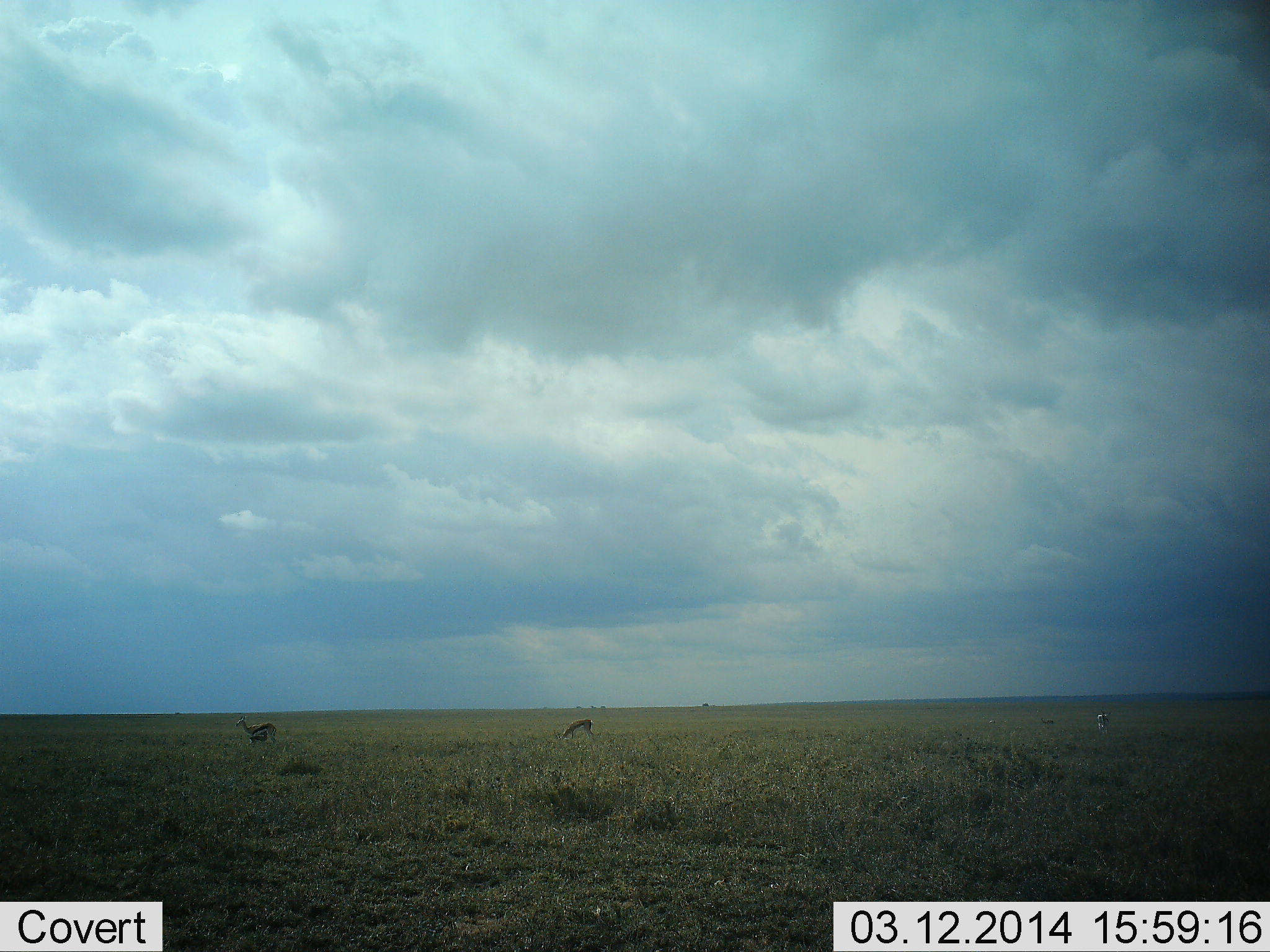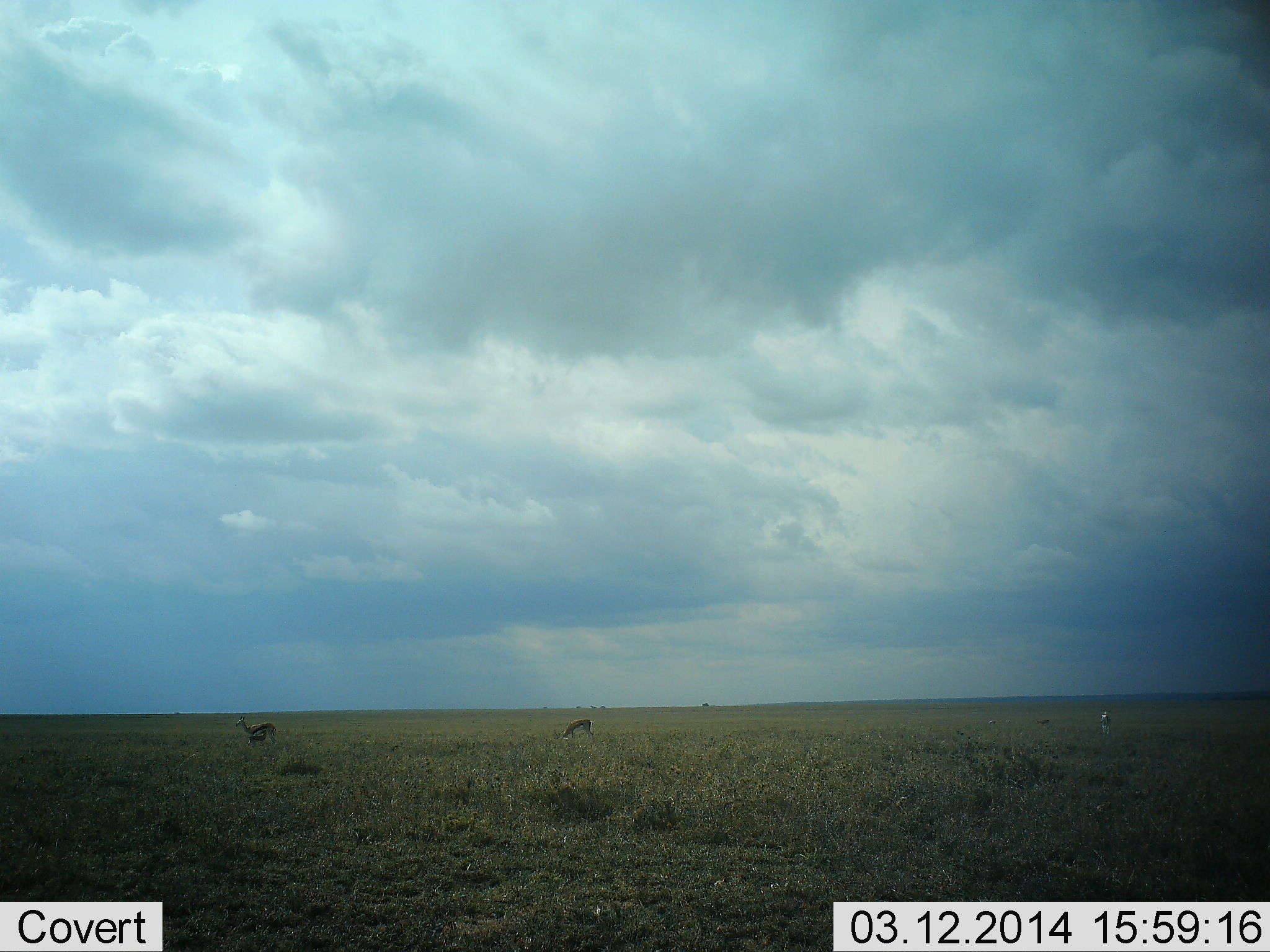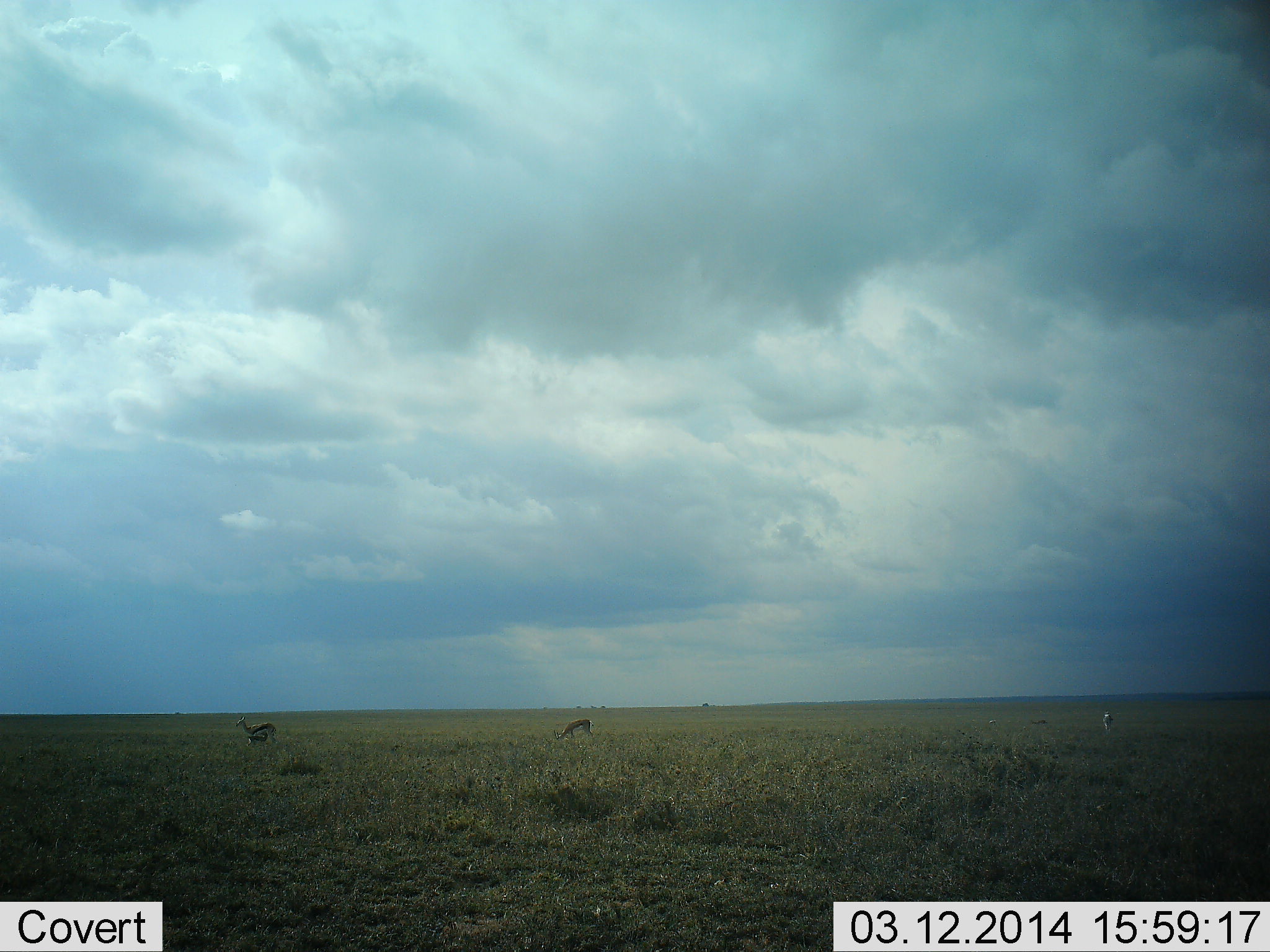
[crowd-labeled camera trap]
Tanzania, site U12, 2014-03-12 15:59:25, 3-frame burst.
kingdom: Animalia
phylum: Chordata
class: Mammalia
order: Artiodactyla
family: Bovidae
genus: Eudorcas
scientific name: Eudorcas thomsonii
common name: thomson's gazelle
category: gazellethomsons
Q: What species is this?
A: Gazellethomsons (thomson's gazelle) (Eudorcas thomsonii).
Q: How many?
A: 4.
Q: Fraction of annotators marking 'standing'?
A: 80%.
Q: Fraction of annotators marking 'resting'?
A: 0%.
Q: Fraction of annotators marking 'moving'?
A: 20%.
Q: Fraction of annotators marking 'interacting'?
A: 20%.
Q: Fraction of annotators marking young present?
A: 40%.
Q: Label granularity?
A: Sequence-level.